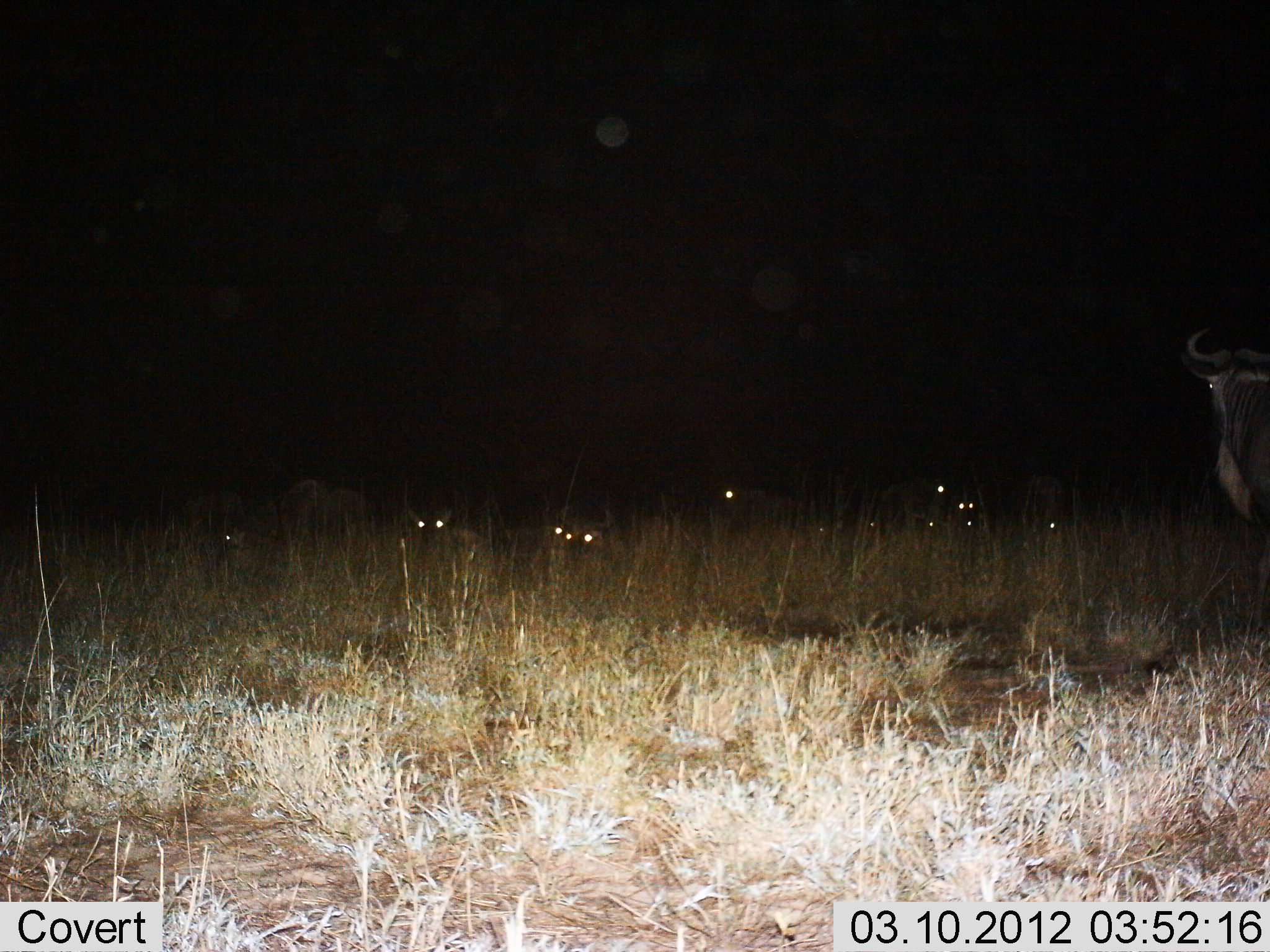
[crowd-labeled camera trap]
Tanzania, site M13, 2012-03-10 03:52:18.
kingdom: Animalia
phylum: Chordata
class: Mammalia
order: Artiodactyla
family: Bovidae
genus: Connochaetes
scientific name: Connochaetes taurinus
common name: blue wildebeest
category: wildebeest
Wildebeest (blue wildebeest) (Connochaetes taurinus), count 11-50. Behavior (volunteer vote fractions): standing 83%, resting 67%, moving 6%, interacting 0%. Young present (vote fraction): 0%. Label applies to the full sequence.